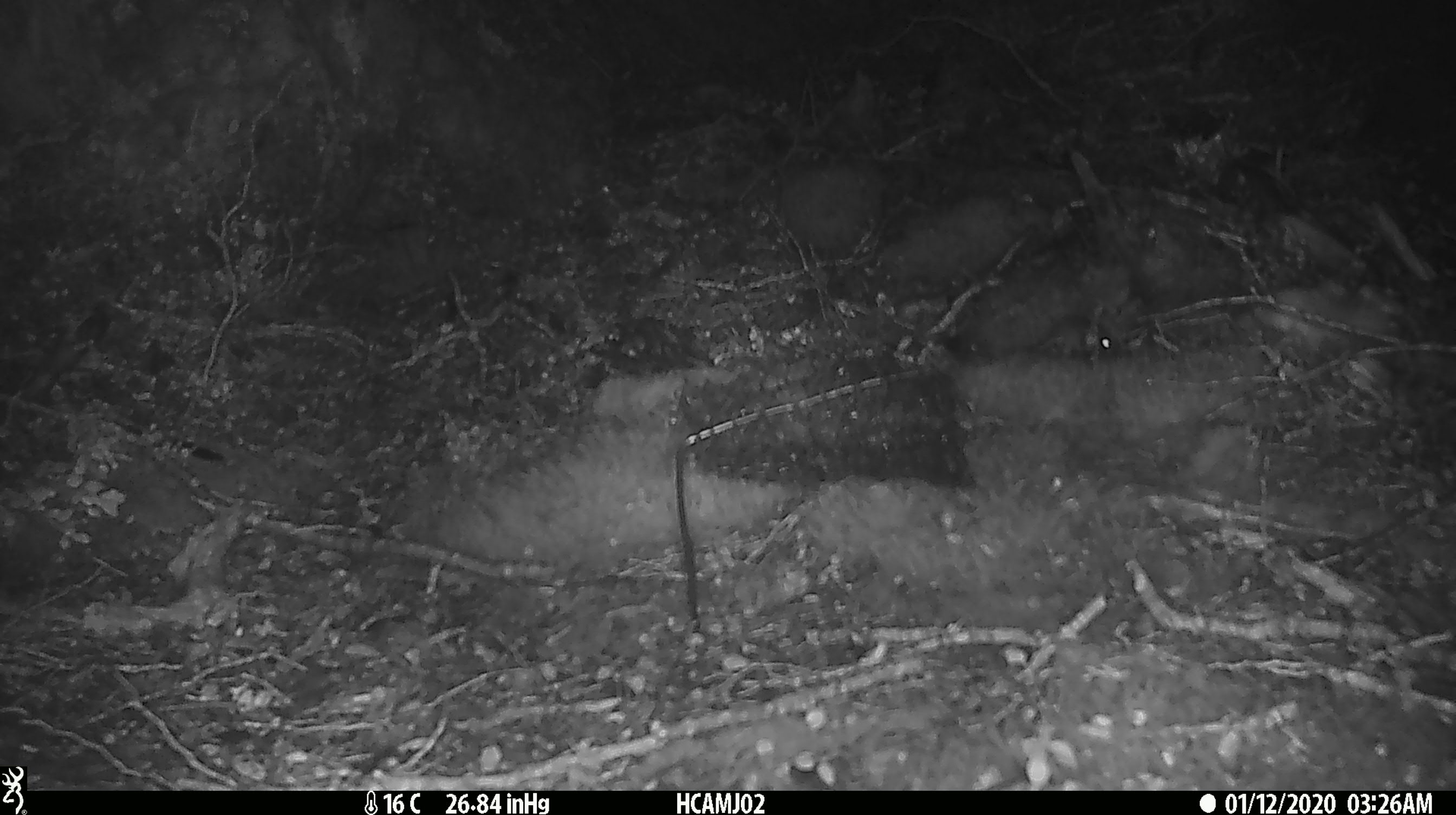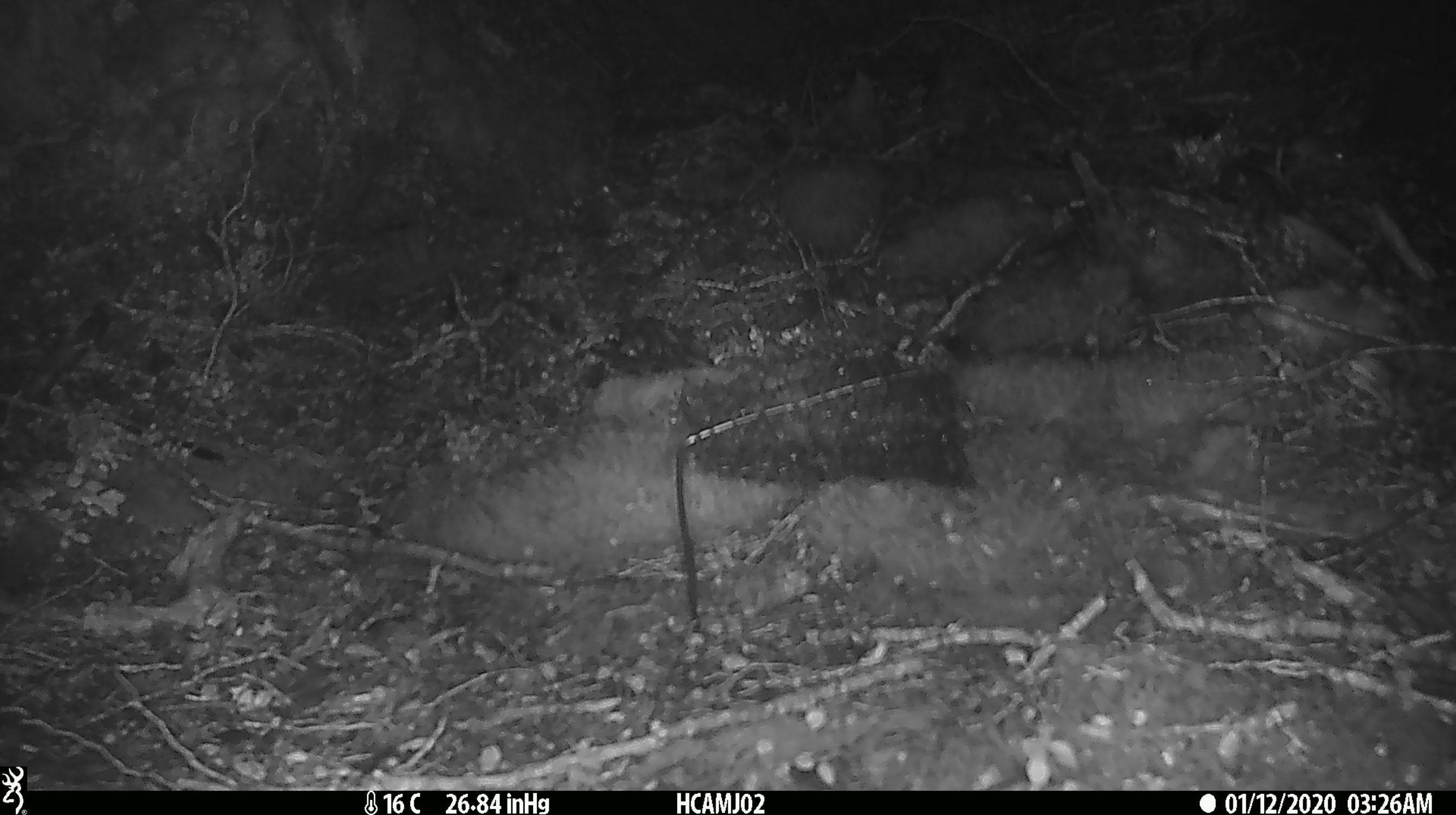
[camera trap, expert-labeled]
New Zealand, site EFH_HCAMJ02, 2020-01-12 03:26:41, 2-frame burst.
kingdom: Animalia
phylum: Chordata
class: Mammalia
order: Rodentia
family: Muridae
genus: Mus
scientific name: Mus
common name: mouse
Mouse (Mus).